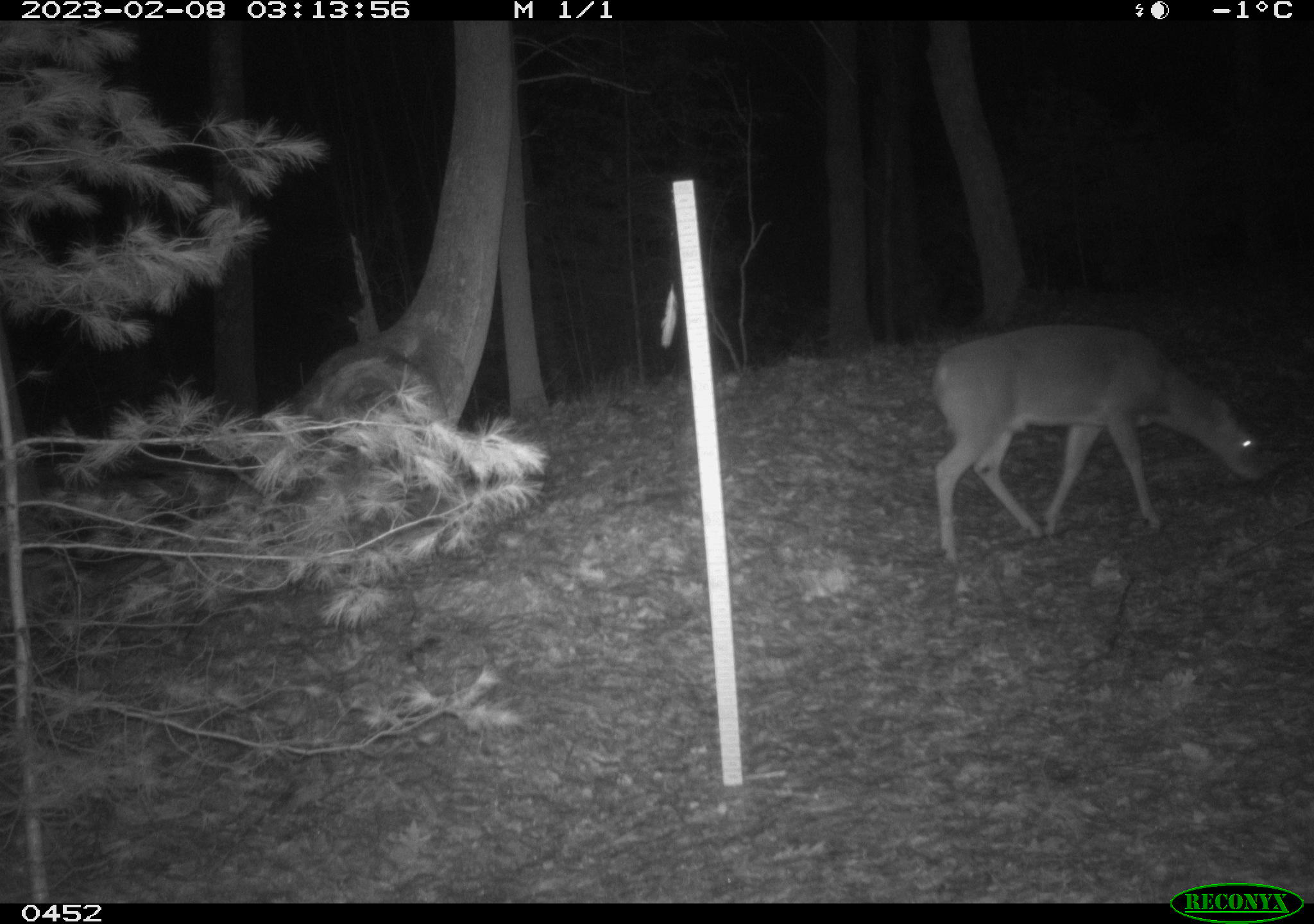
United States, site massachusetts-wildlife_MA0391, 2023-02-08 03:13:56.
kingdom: Animalia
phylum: Chordata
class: Mammalia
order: Artiodactyla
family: Cervidae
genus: Odocoileus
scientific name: Odocoileus virginianus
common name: white-tailed deer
White-tailed deer (Odocoileus virginianus).